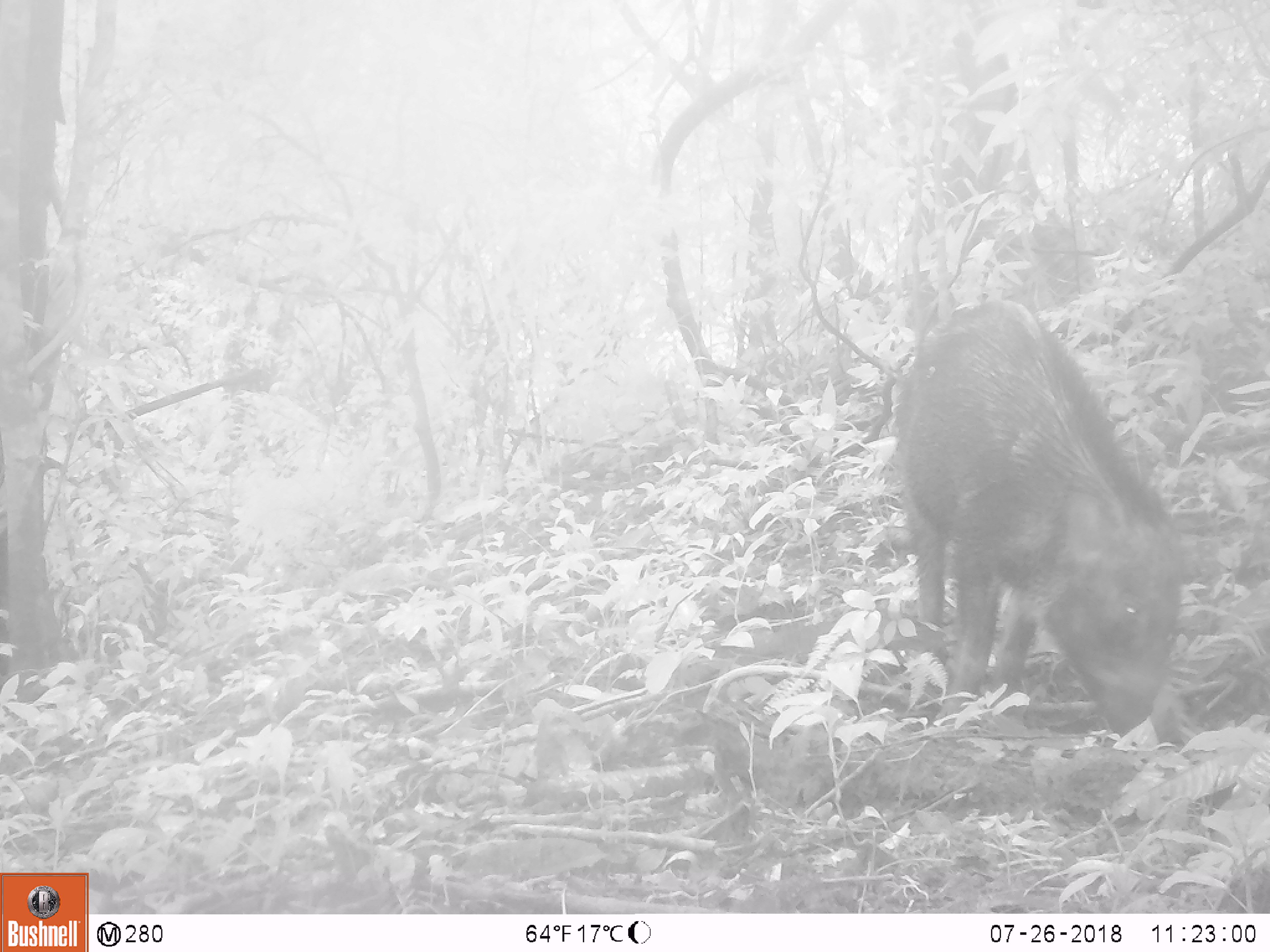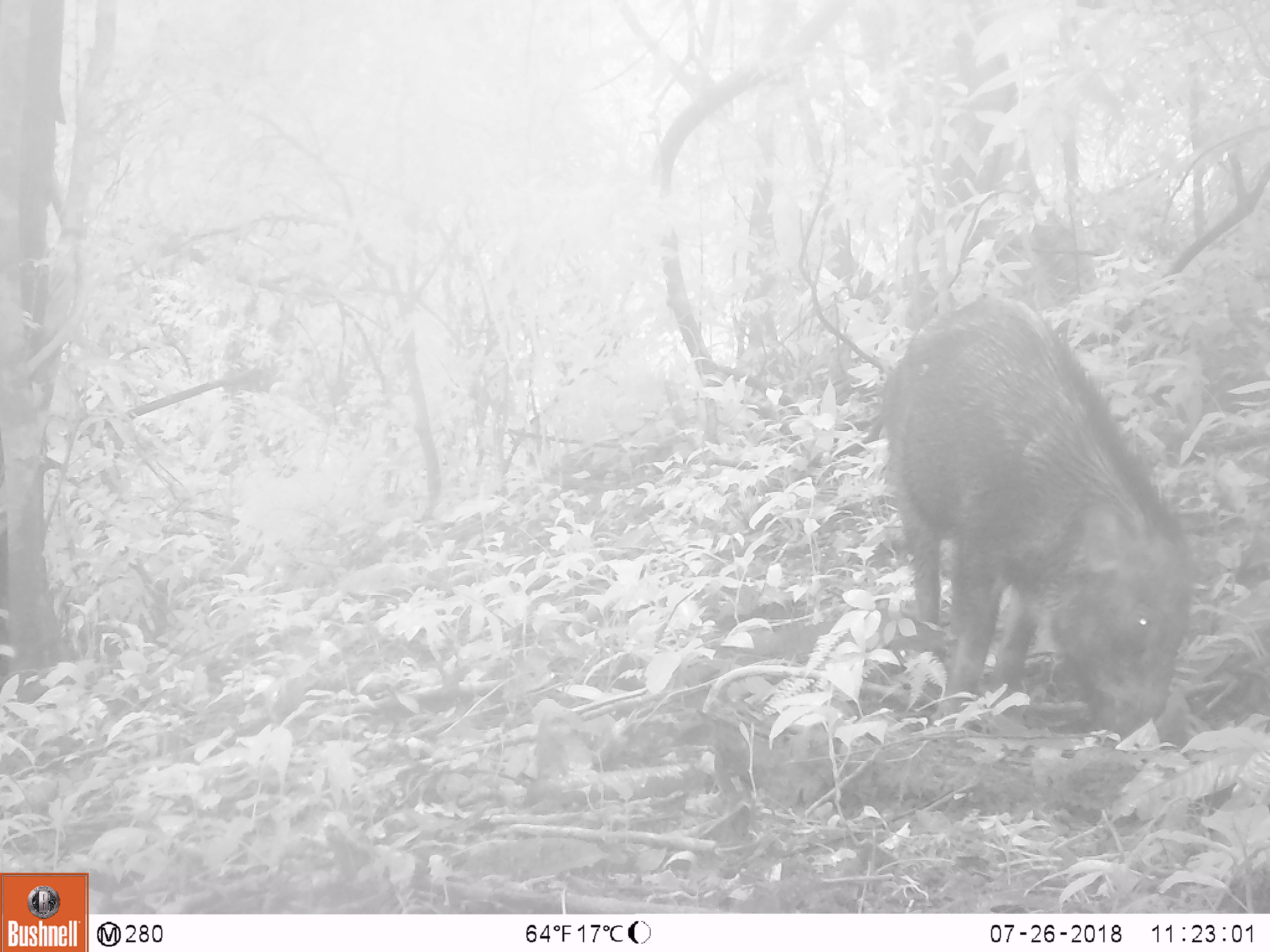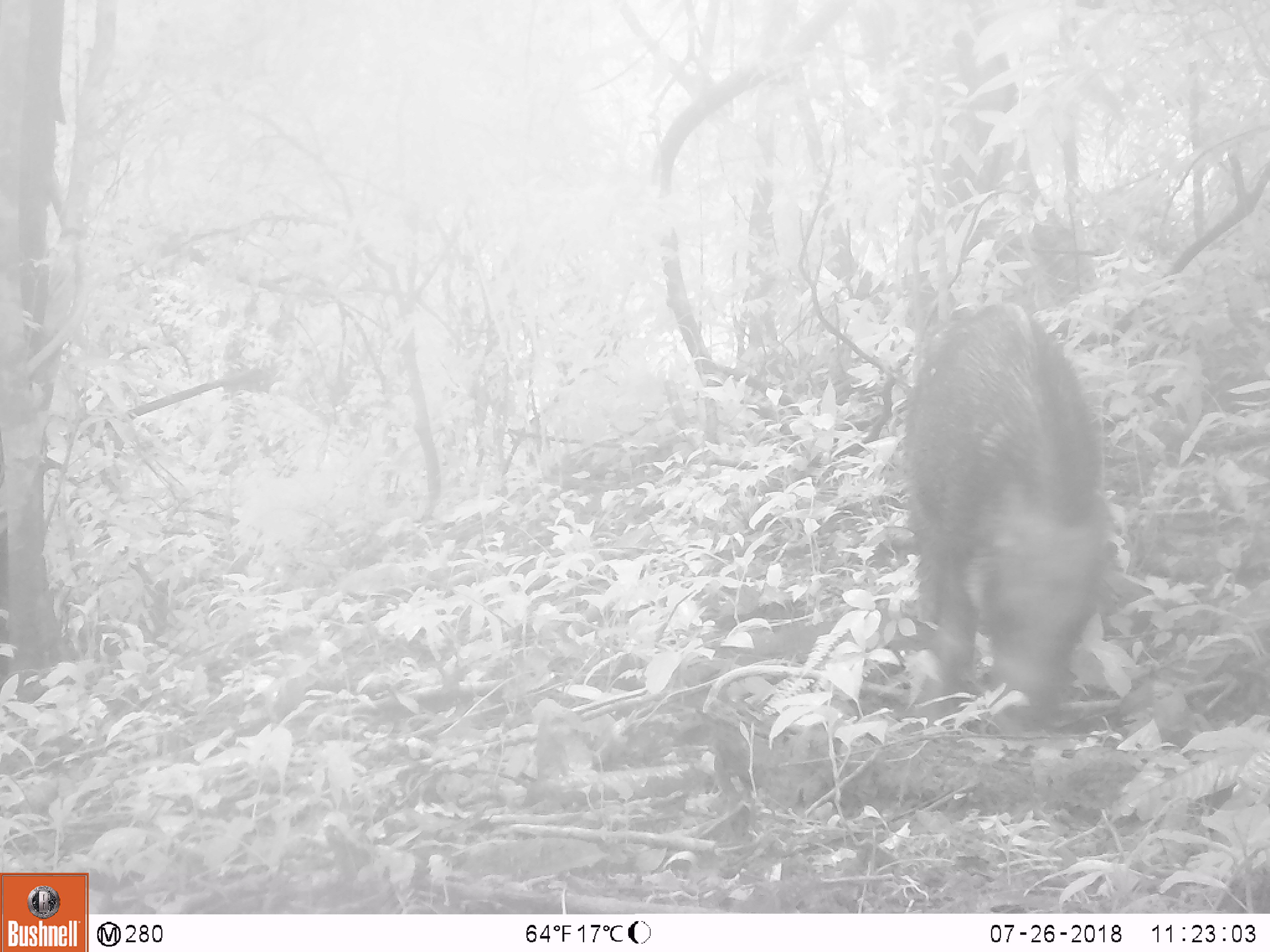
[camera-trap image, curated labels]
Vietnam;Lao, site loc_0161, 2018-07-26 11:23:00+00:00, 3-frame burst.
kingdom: Animalia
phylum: Chordata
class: Mammalia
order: Artiodactyla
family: Suidae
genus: Sus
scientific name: Sus scrofa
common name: eurasian wild pig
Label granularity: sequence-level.